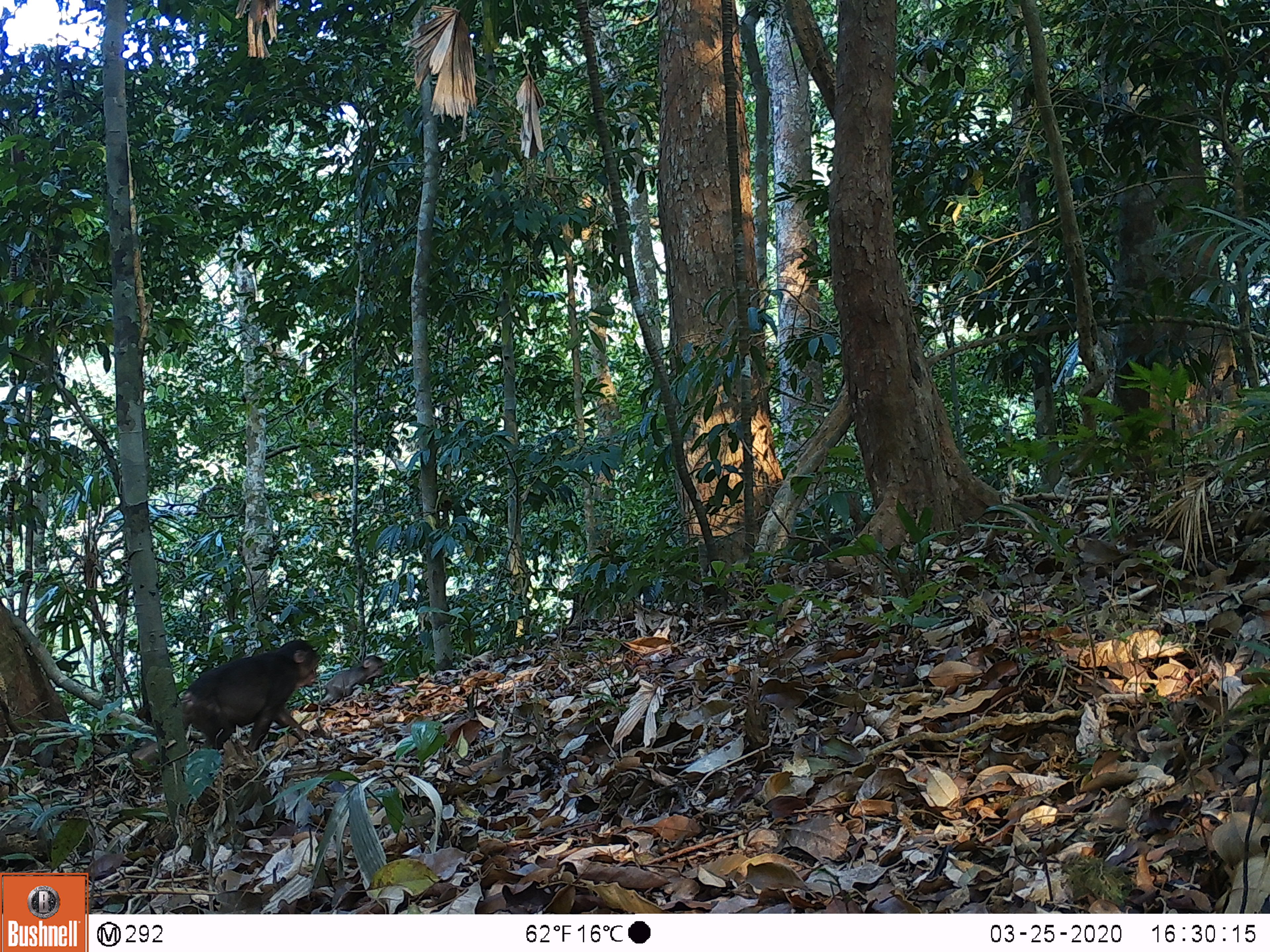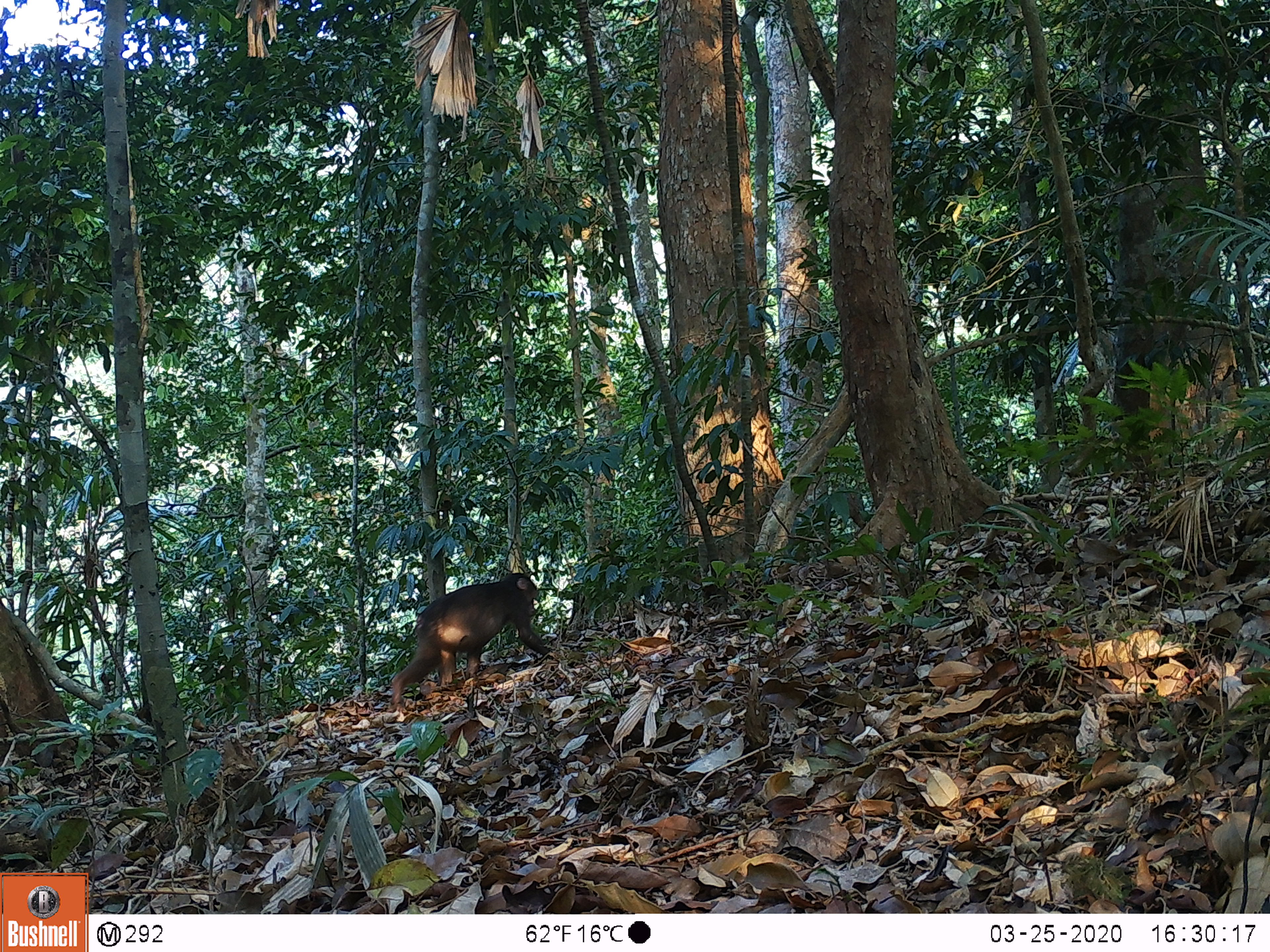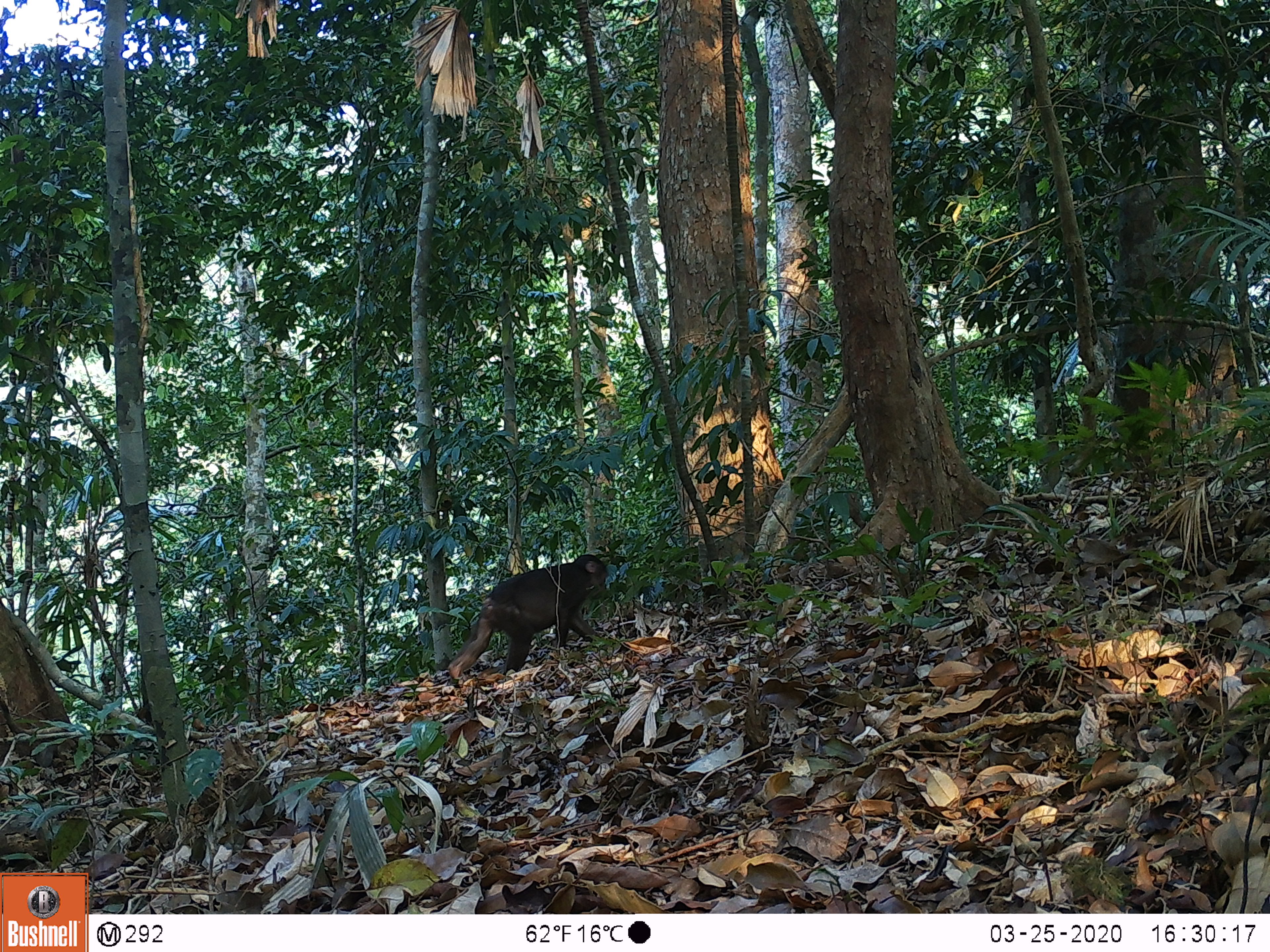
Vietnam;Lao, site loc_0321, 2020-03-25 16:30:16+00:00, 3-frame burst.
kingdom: Animalia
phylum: Chordata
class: Mammalia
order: Primates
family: Cercopithecidae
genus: Macaca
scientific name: Macaca arctoides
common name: stump-tailed macaque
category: stump tailed macaque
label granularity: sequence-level